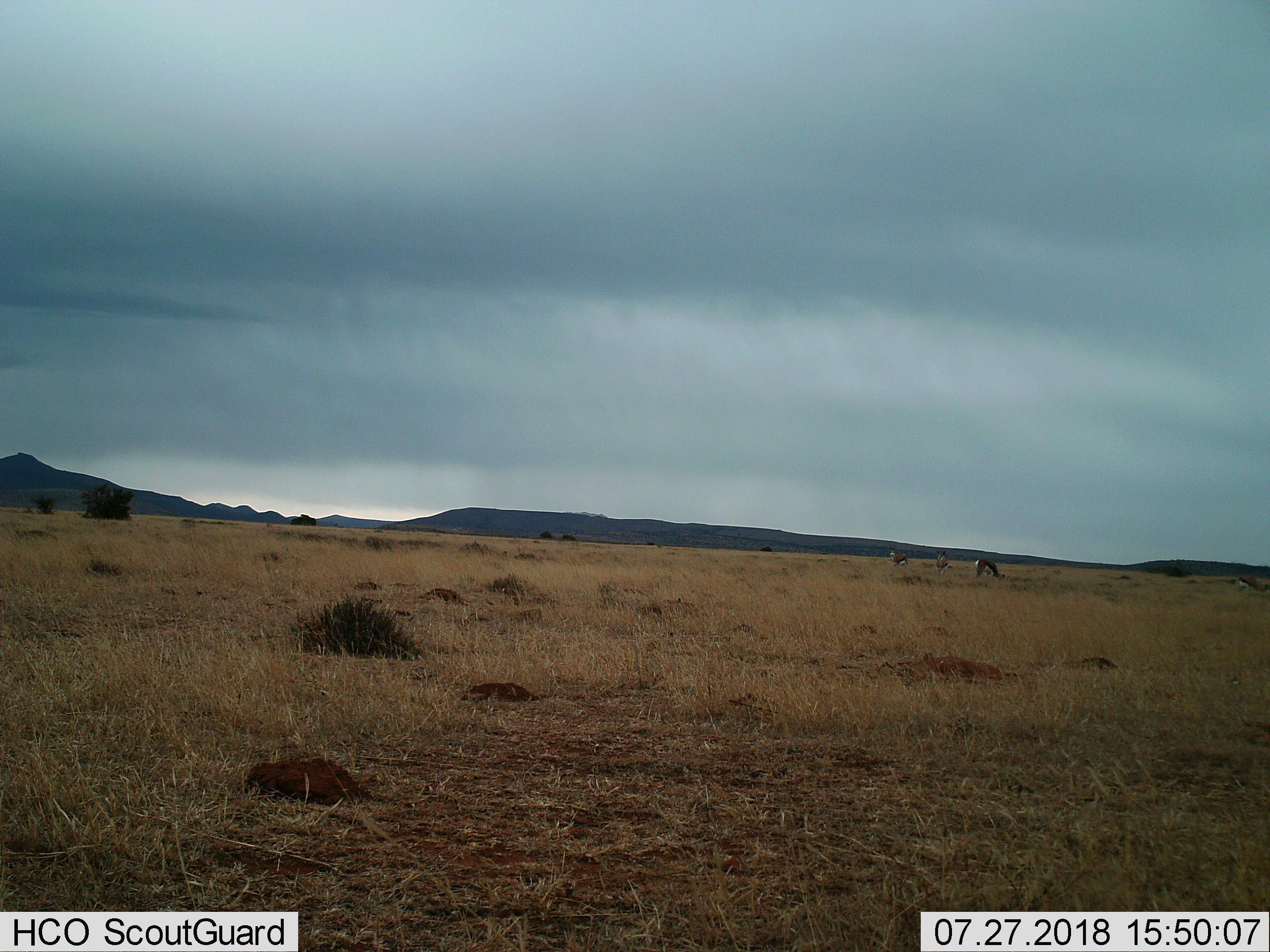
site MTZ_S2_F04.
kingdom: Animalia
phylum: Chordata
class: Mammalia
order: Artiodactyla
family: Bovidae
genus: Antidorcas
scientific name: Antidorcas marsupialis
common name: springbok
Springbok (Antidorcas marsupialis), count 4. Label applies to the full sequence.